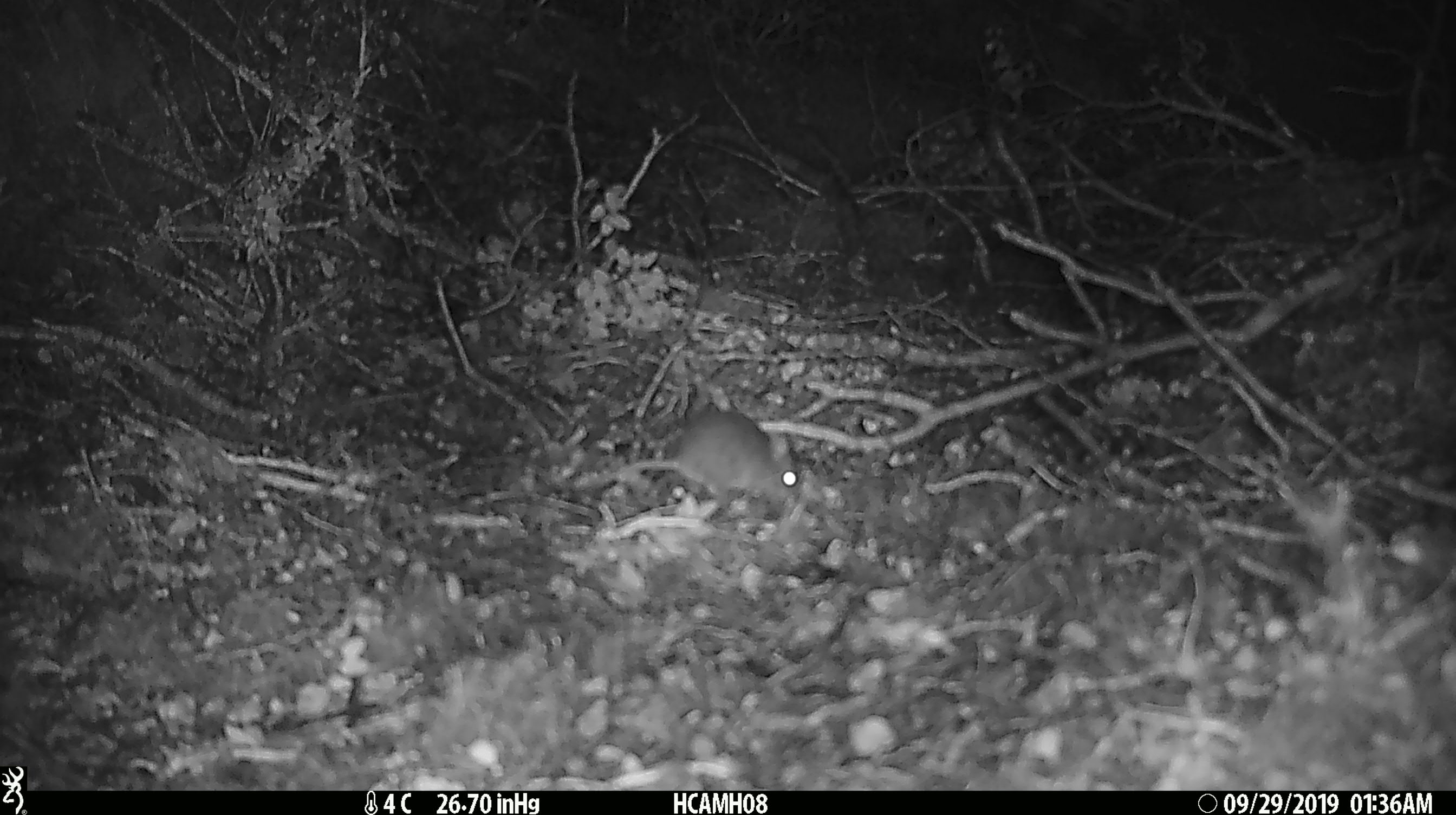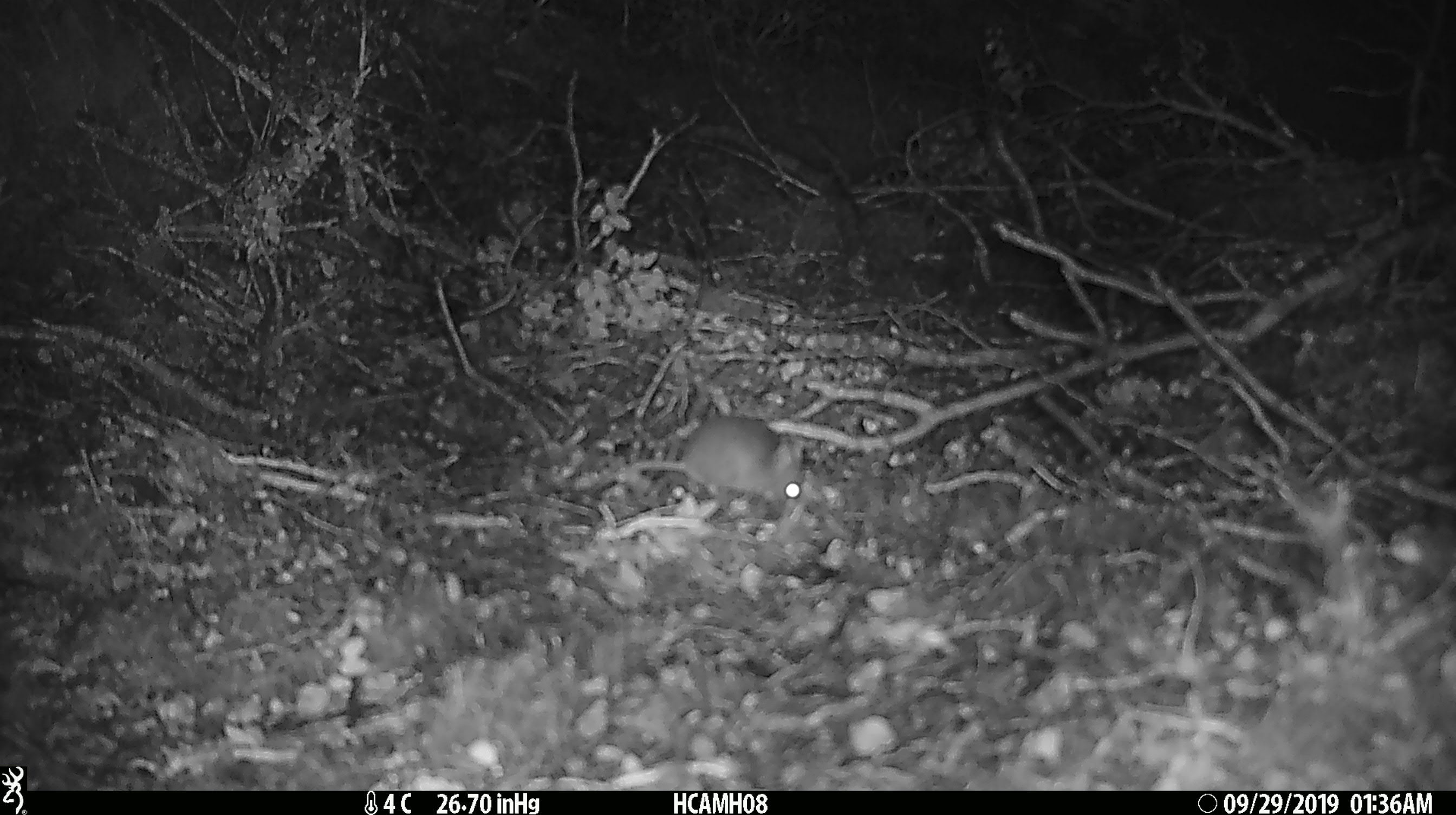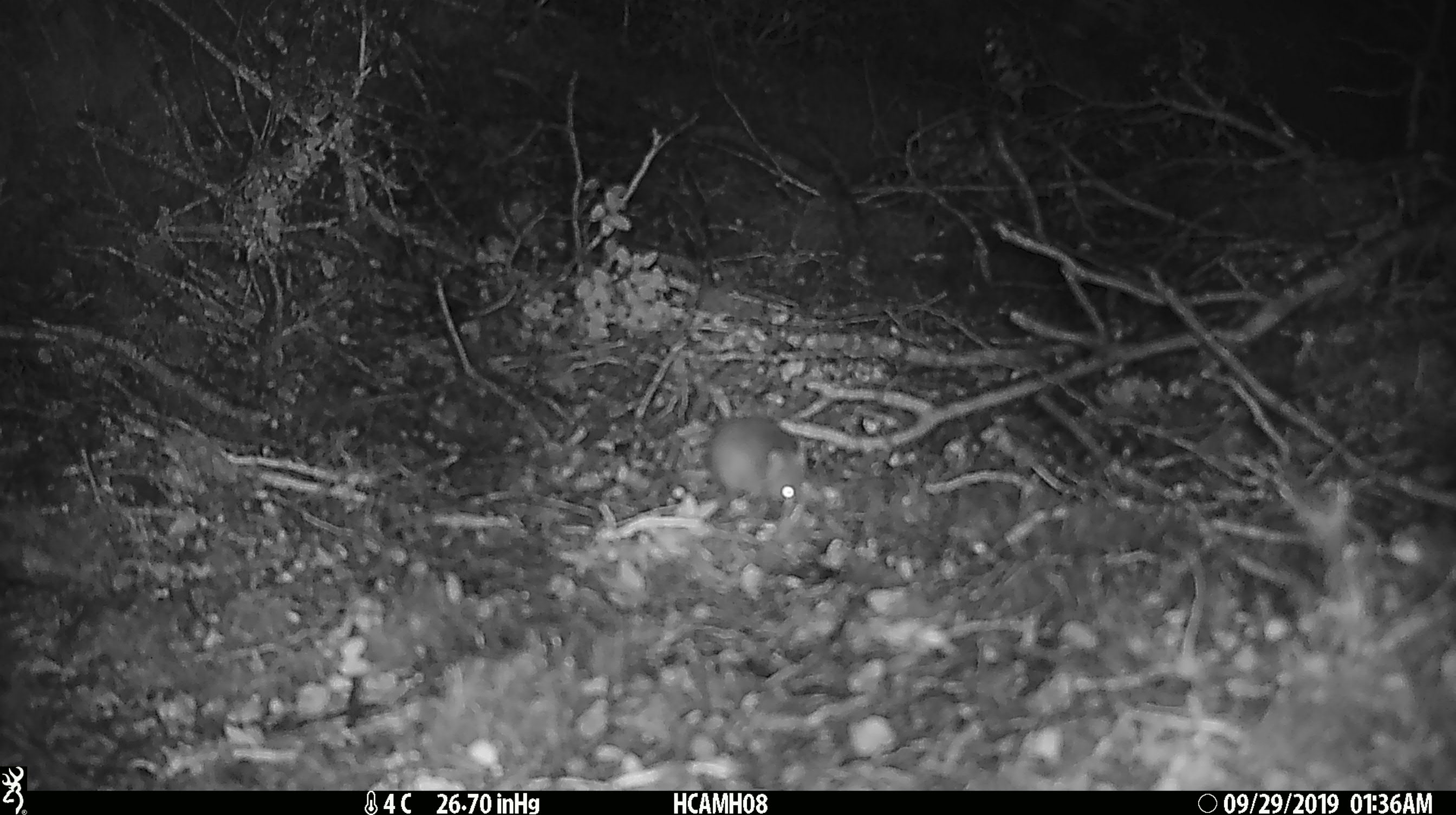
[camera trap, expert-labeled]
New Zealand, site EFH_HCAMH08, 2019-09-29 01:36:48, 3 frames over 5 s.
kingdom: Animalia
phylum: Chordata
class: Mammalia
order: Rodentia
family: Muridae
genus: Mus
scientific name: Mus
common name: mouse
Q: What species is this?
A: Mouse (Mus).